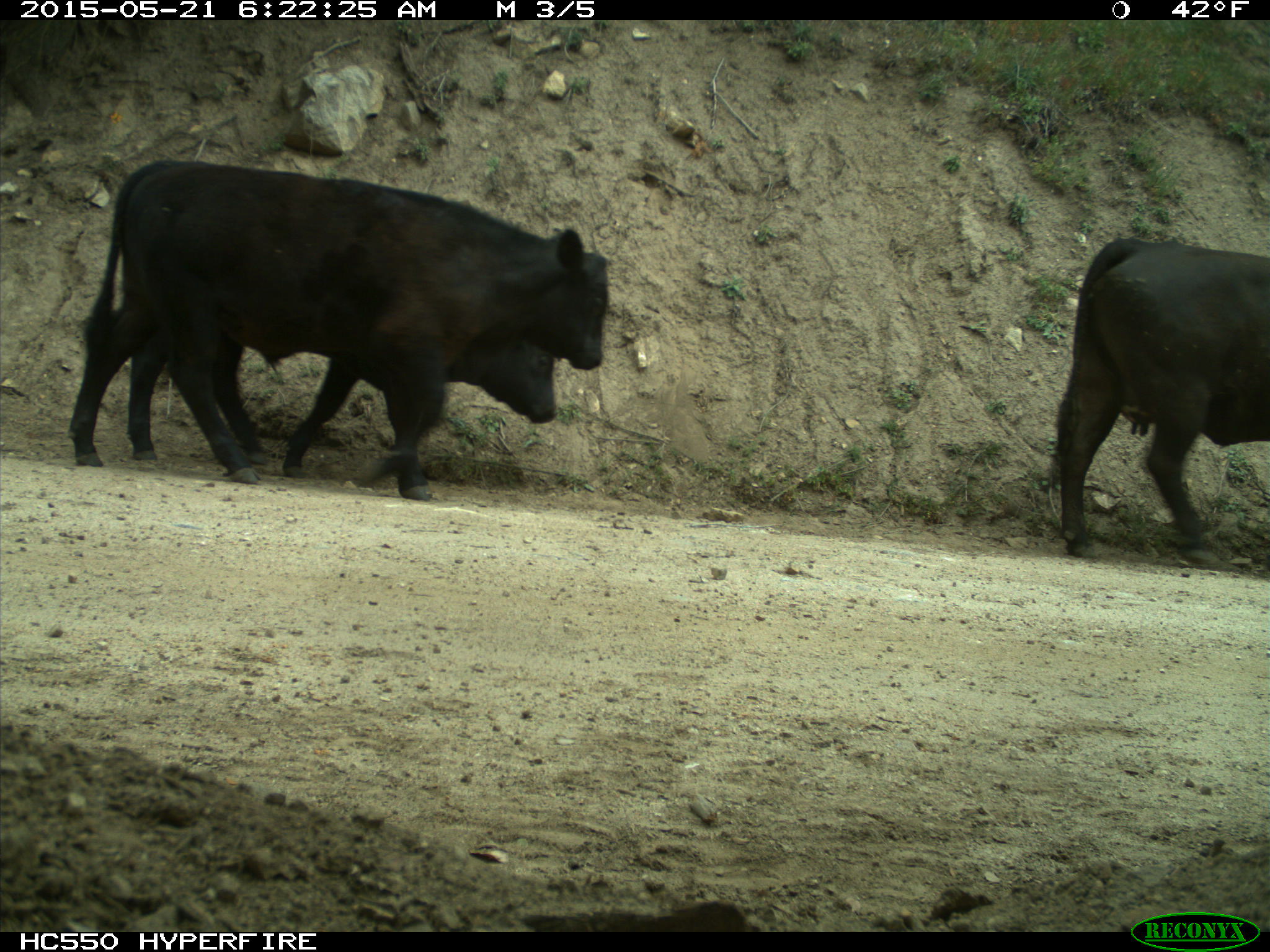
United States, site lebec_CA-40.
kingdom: Animalia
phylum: Chordata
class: Mammalia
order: Artiodactyla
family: Bovidae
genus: Bos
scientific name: Bos taurus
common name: domestic cow